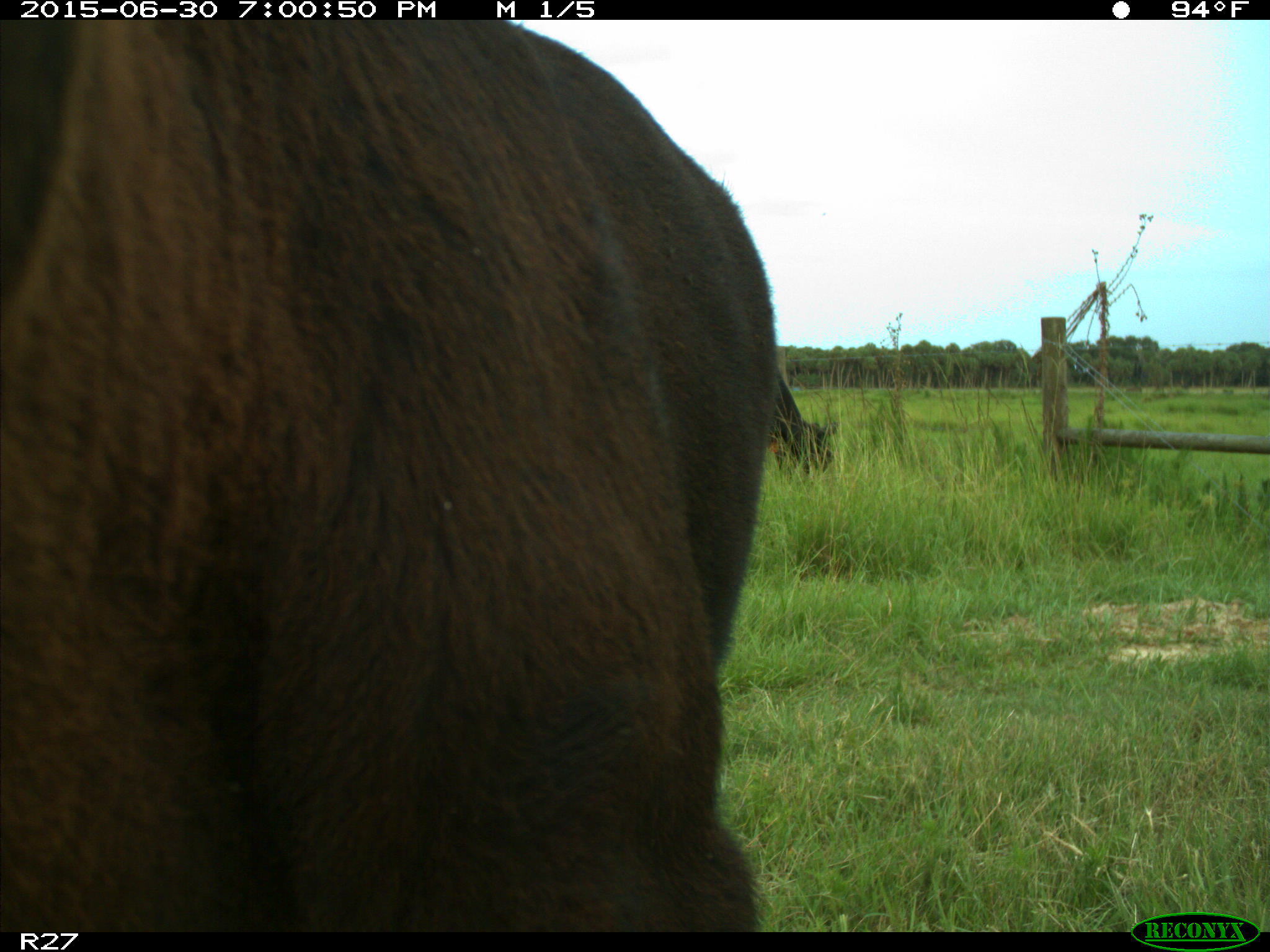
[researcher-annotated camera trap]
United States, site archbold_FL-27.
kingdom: Animalia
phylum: Chordata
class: Mammalia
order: Artiodactyla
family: Bovidae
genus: Bos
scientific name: Bos taurus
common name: domestic cow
Bos taurus (domestic cow).